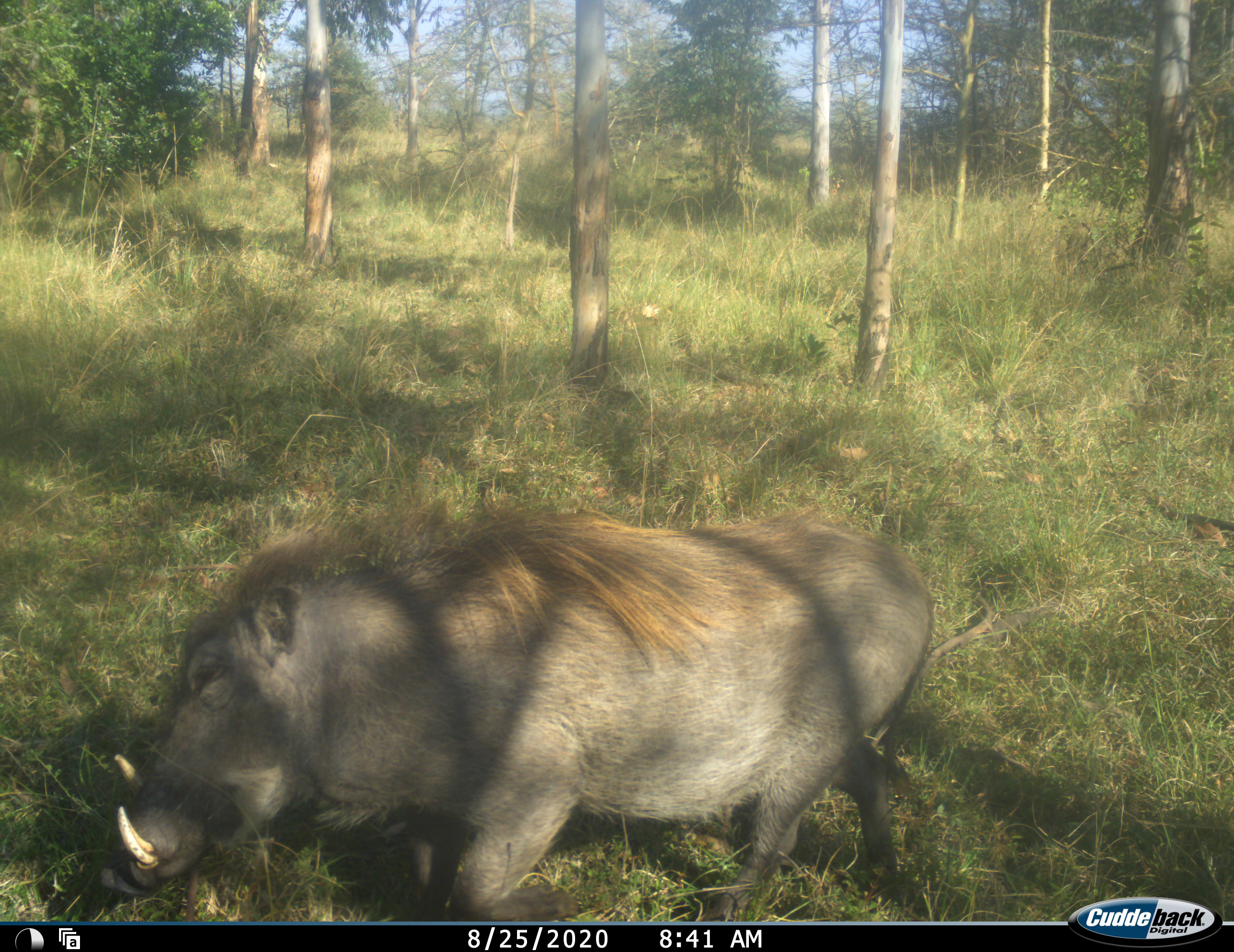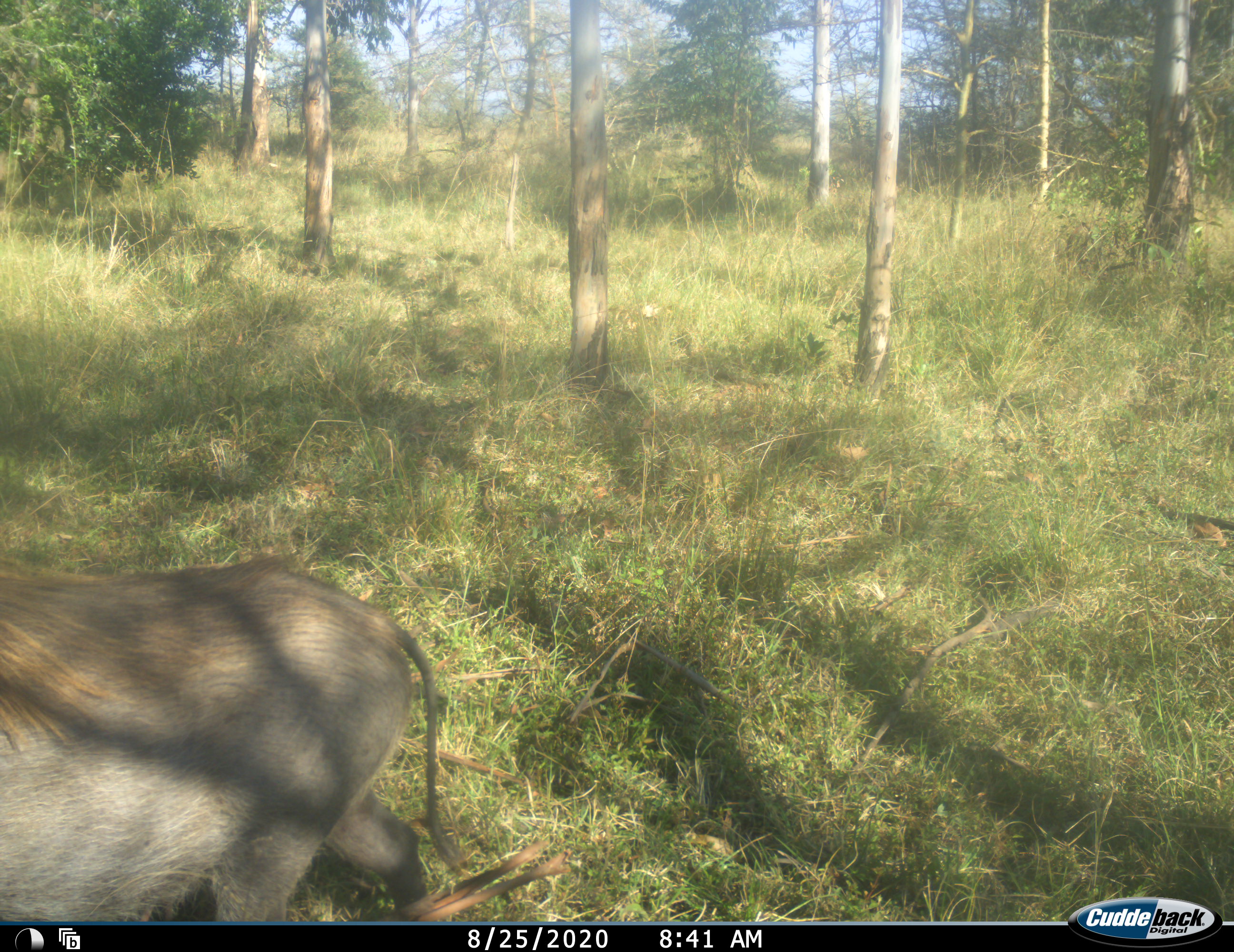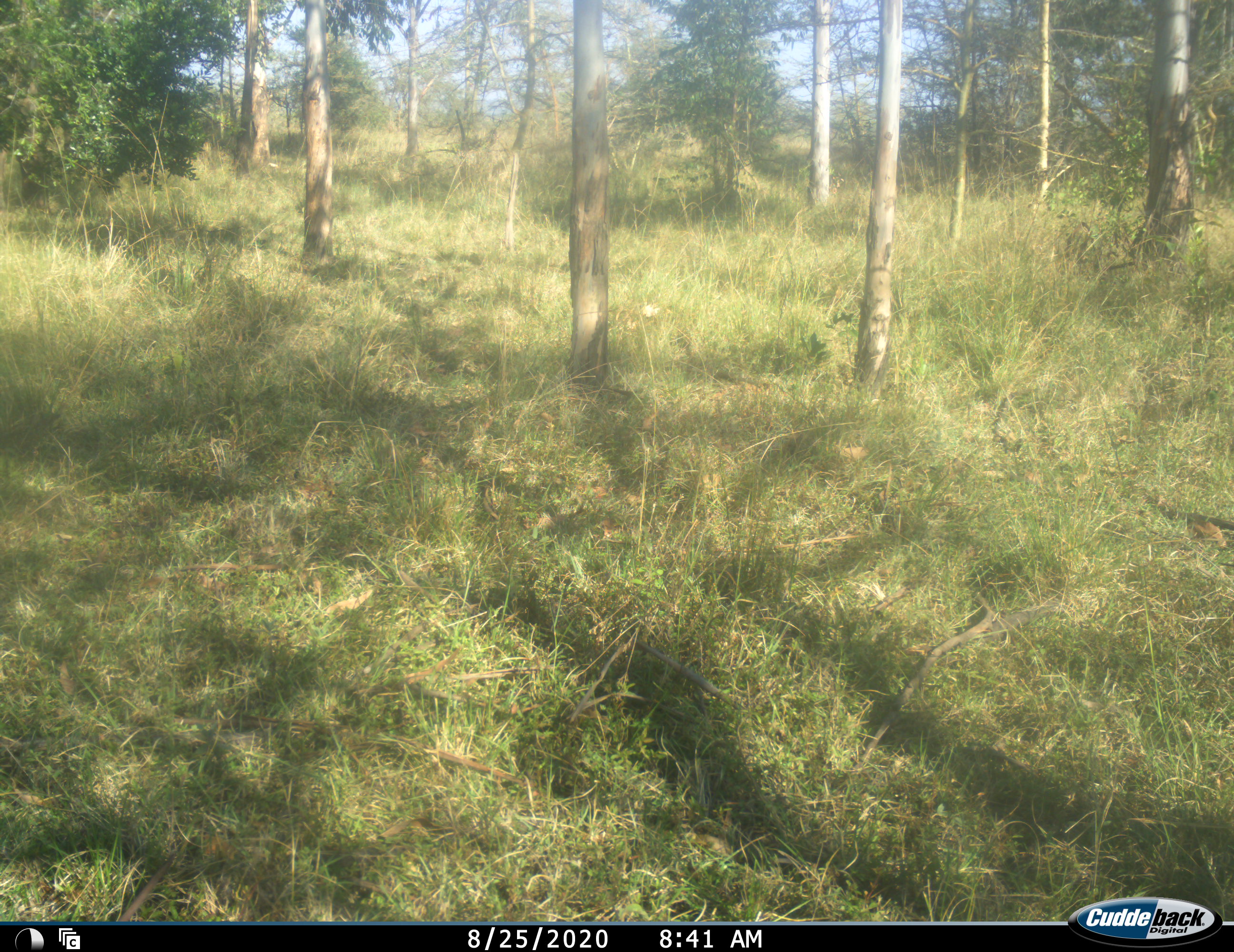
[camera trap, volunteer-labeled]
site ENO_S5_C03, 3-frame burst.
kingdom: Animalia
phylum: Chordata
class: Mammalia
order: Artiodactyla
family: Suidae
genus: Phacochoerus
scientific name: Phacochoerus africanus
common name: warthog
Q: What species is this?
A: Warthog (Phacochoerus africanus).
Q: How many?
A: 1.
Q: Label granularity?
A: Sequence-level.